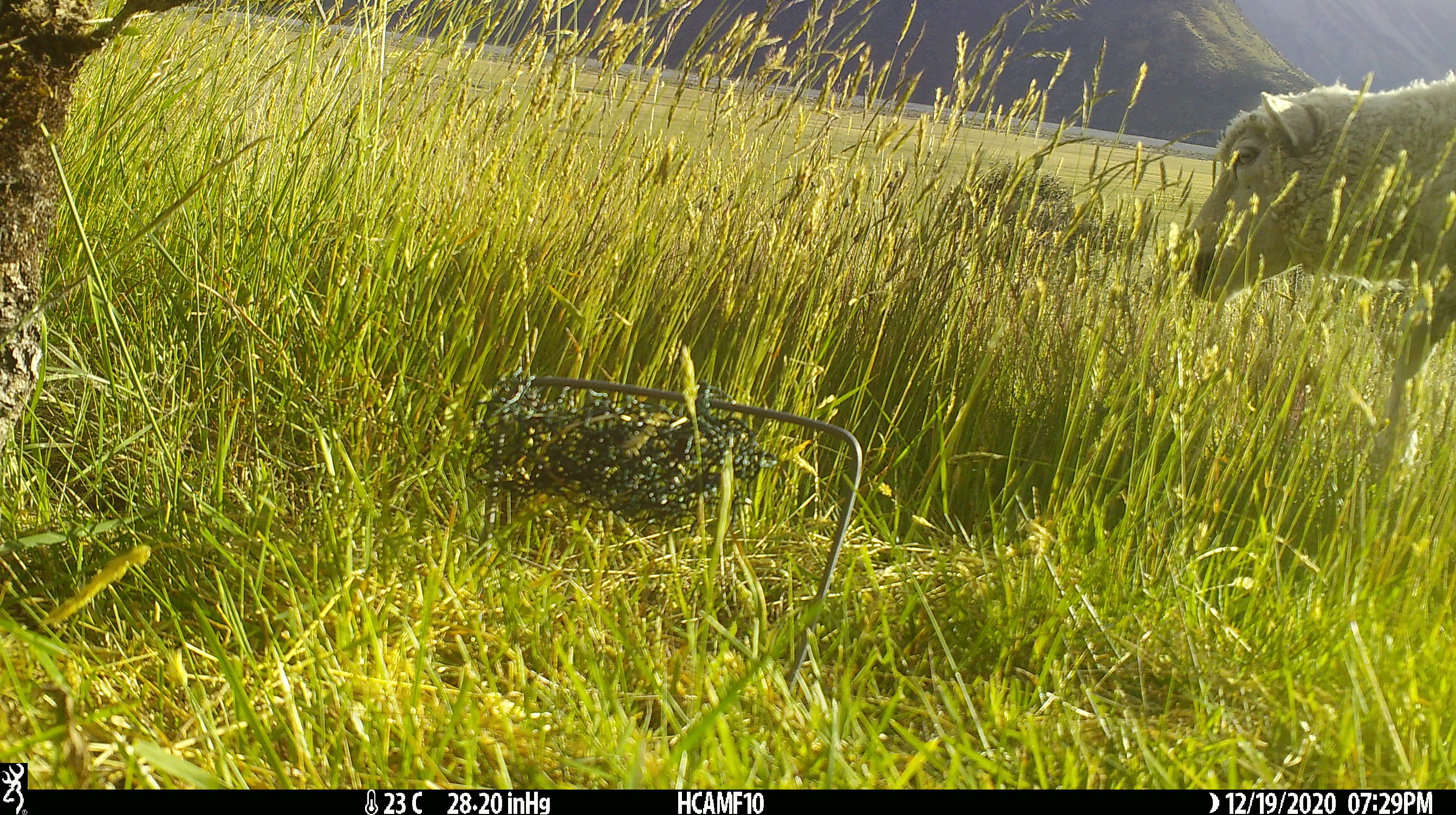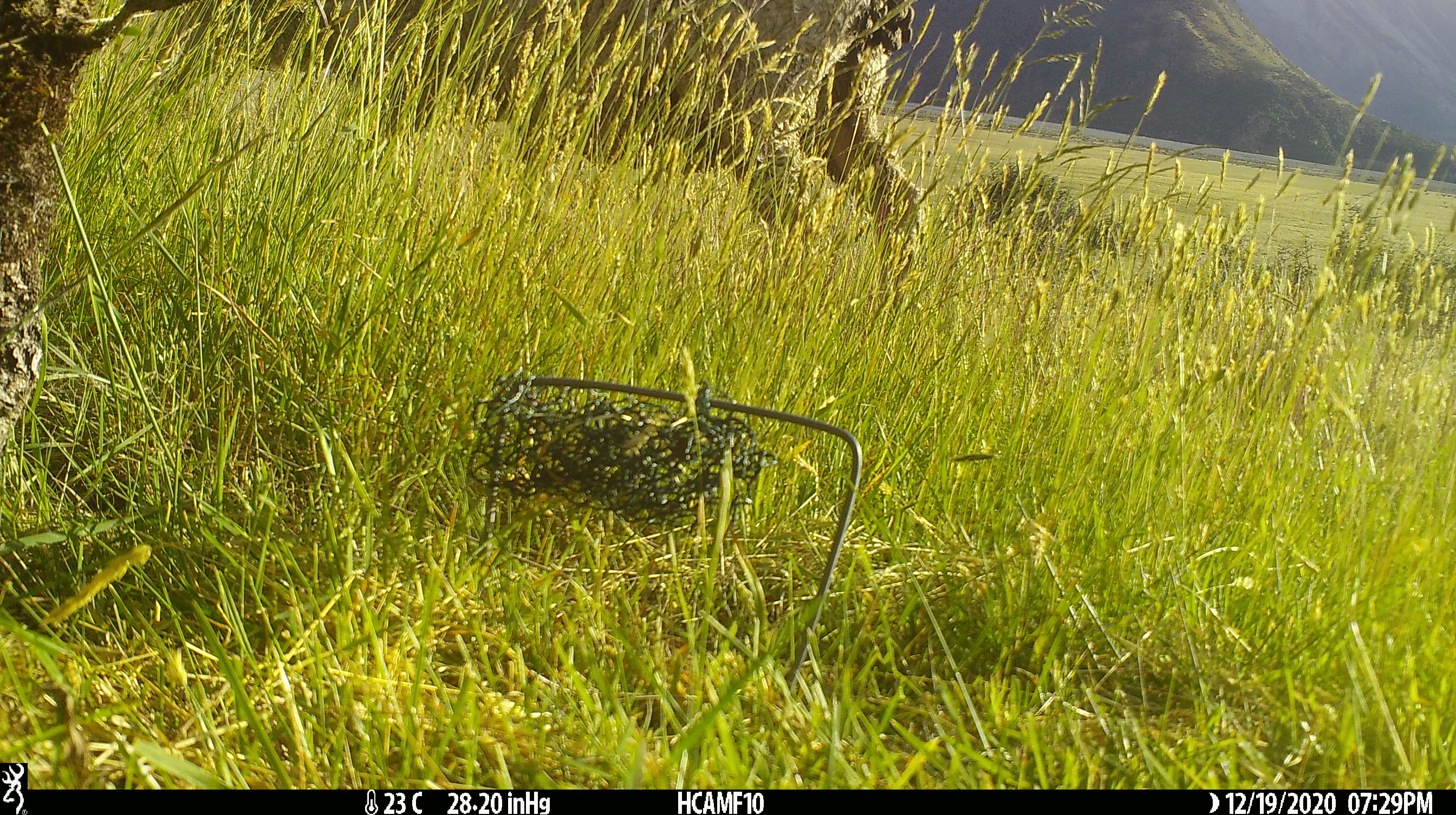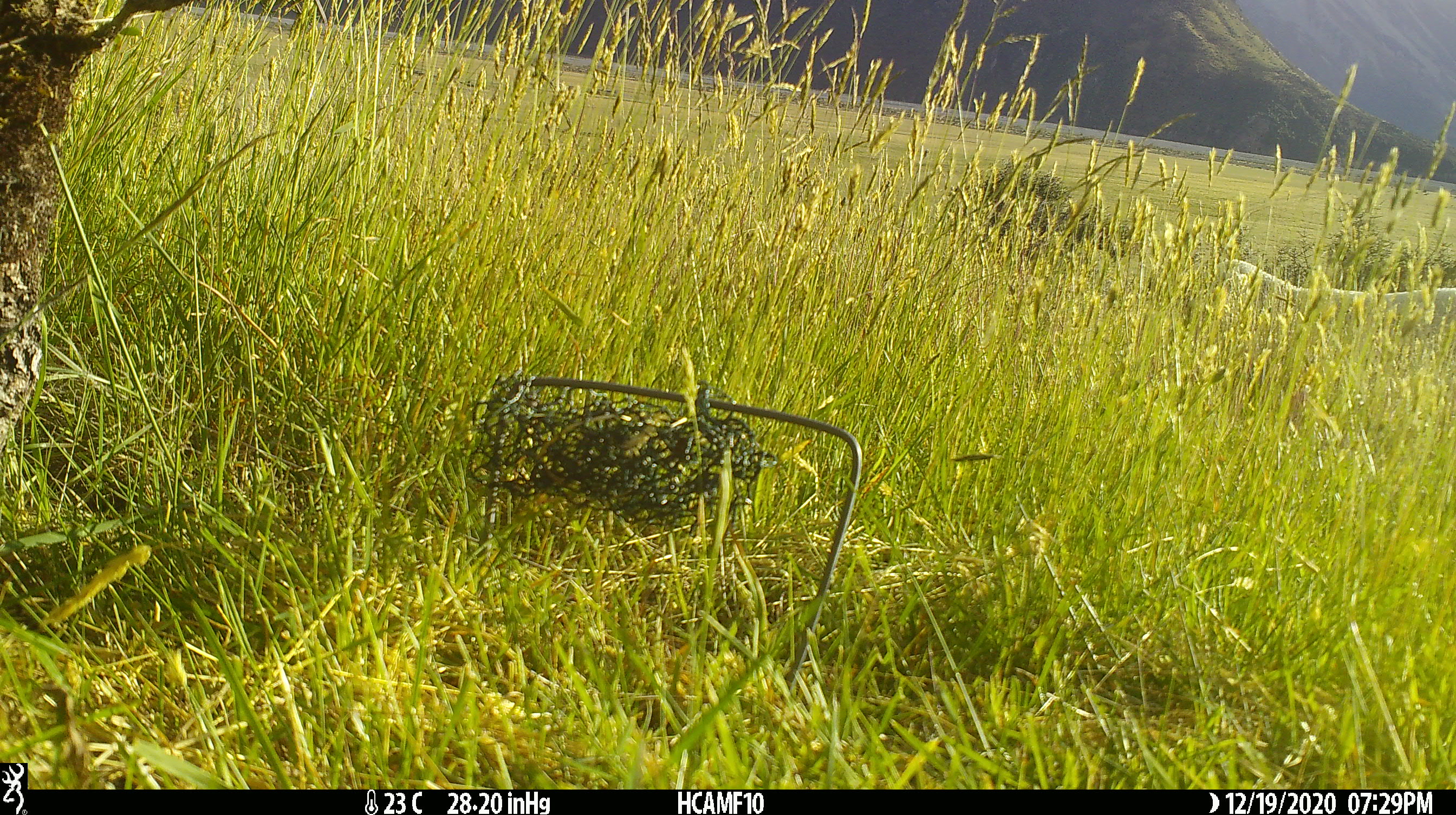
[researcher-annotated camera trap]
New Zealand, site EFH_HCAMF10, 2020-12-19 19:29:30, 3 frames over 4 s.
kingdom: Animalia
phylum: Chordata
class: Mammalia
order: Artiodactyla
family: Bovidae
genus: Ovis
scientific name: Ovis aries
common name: domestic sheep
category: sheep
Sheep (domestic sheep) (Ovis aries).